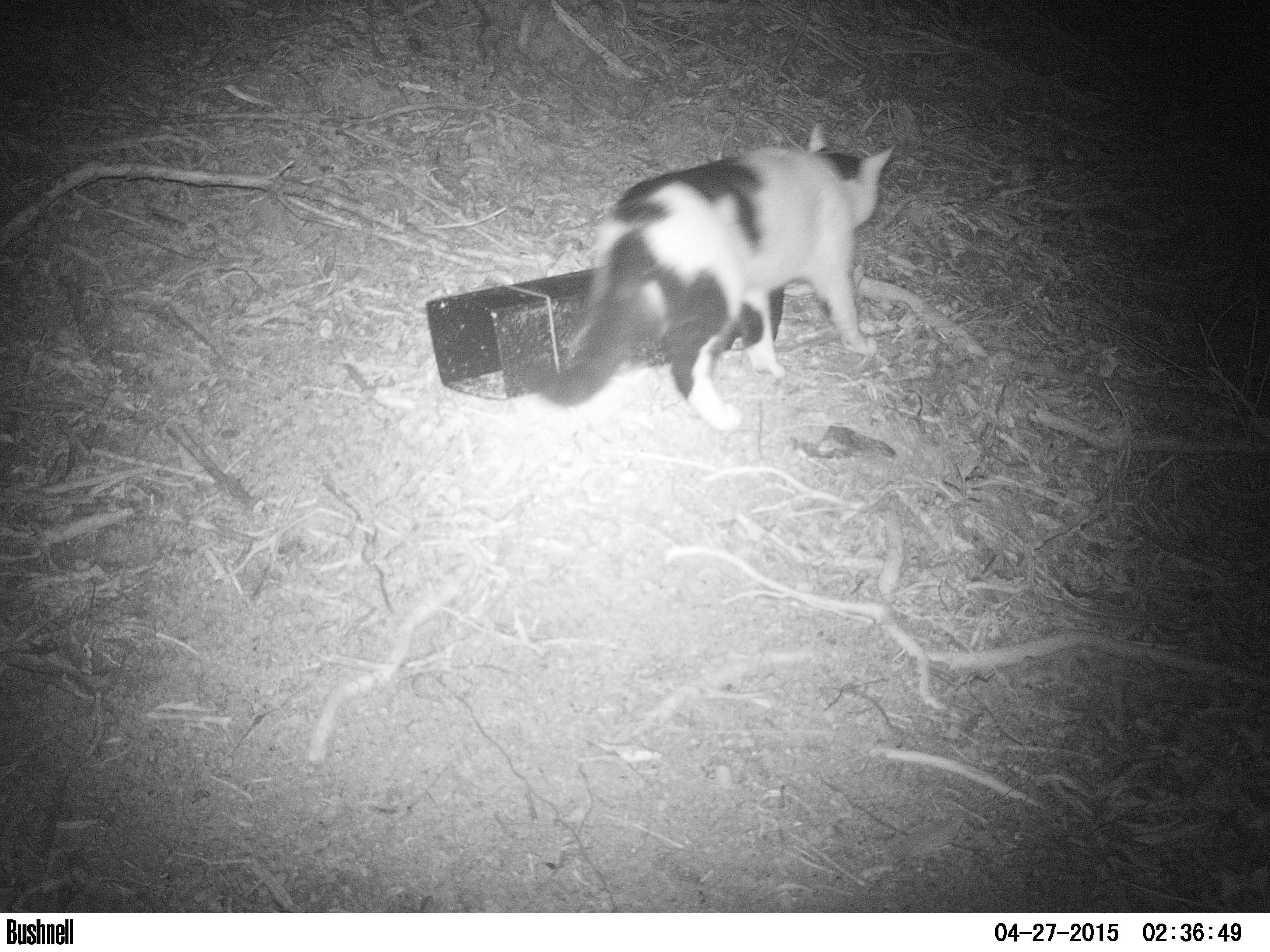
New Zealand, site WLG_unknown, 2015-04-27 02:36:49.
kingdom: Animalia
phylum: Chordata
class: Mammalia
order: Carnivora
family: Felidae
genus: Felis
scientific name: Felis catus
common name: domestic cat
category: cat